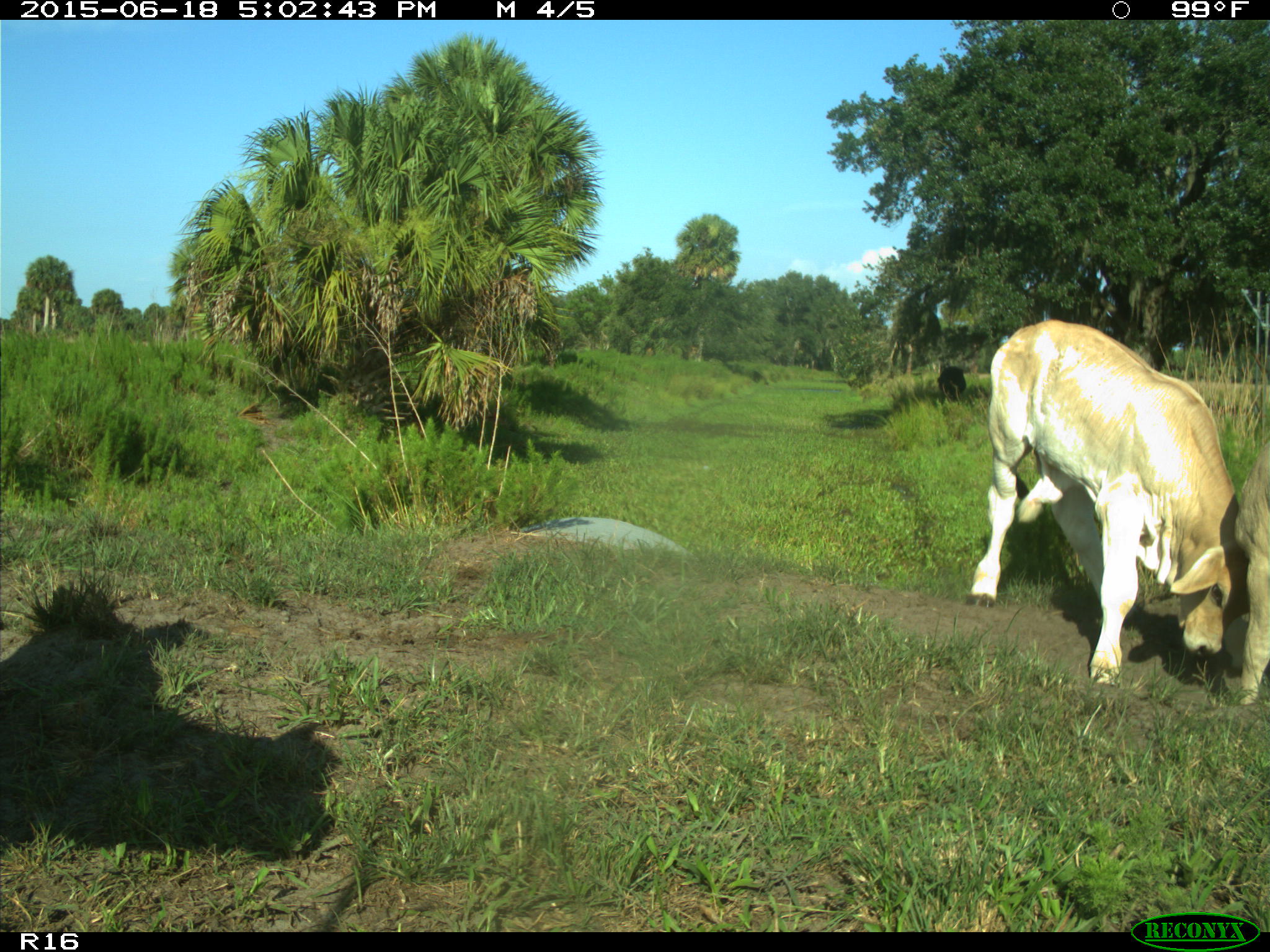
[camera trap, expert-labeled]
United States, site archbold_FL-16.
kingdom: Animalia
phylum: Chordata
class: Mammalia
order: Artiodactyla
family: Bovidae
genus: Bos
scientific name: Bos taurus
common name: domestic cow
Bos taurus (domestic cow).